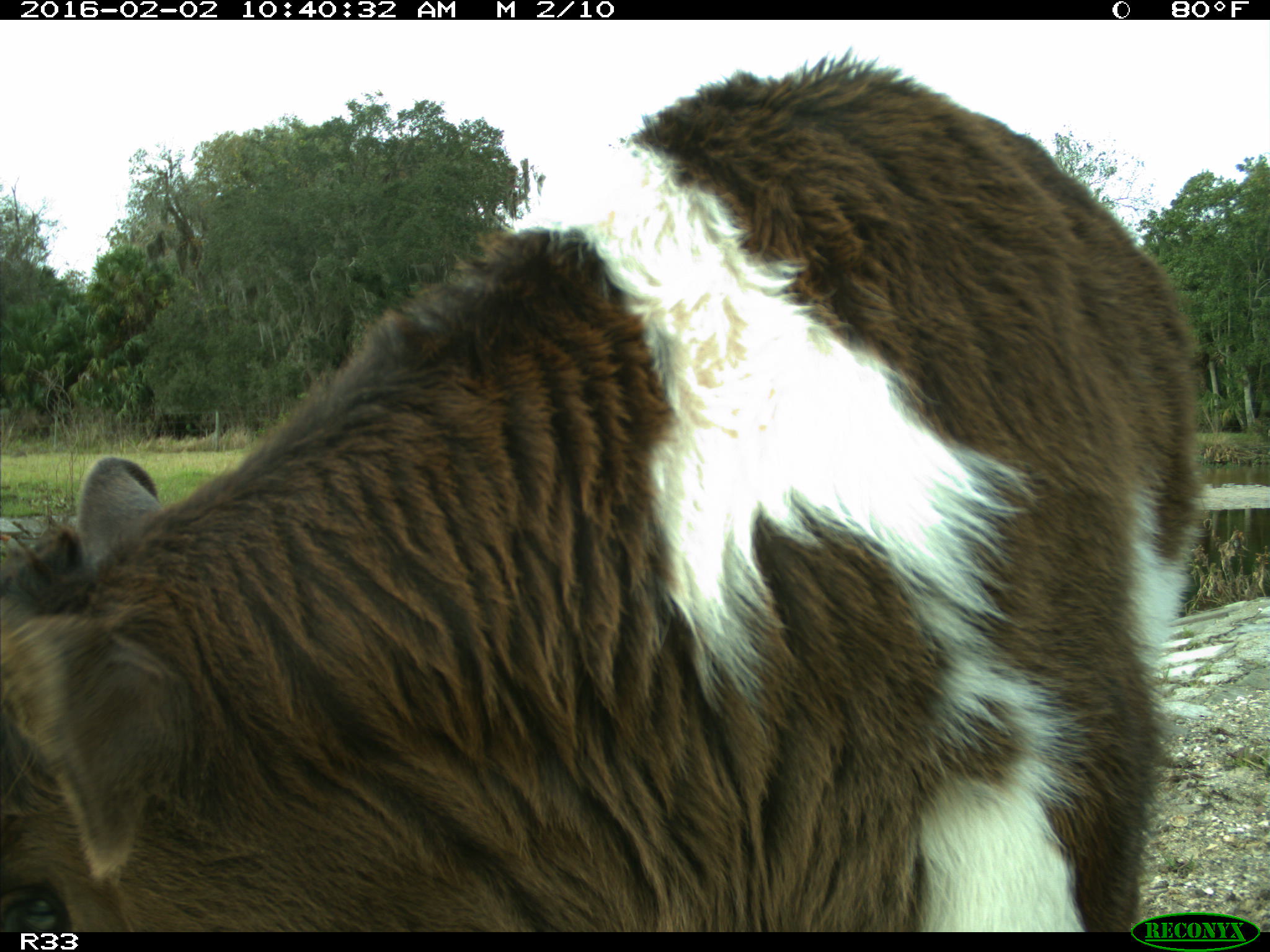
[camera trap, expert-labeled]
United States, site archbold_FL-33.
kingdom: Animalia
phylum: Chordata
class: Mammalia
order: Artiodactyla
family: Bovidae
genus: Bos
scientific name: Bos taurus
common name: domestic cow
Bos taurus (domestic cow).